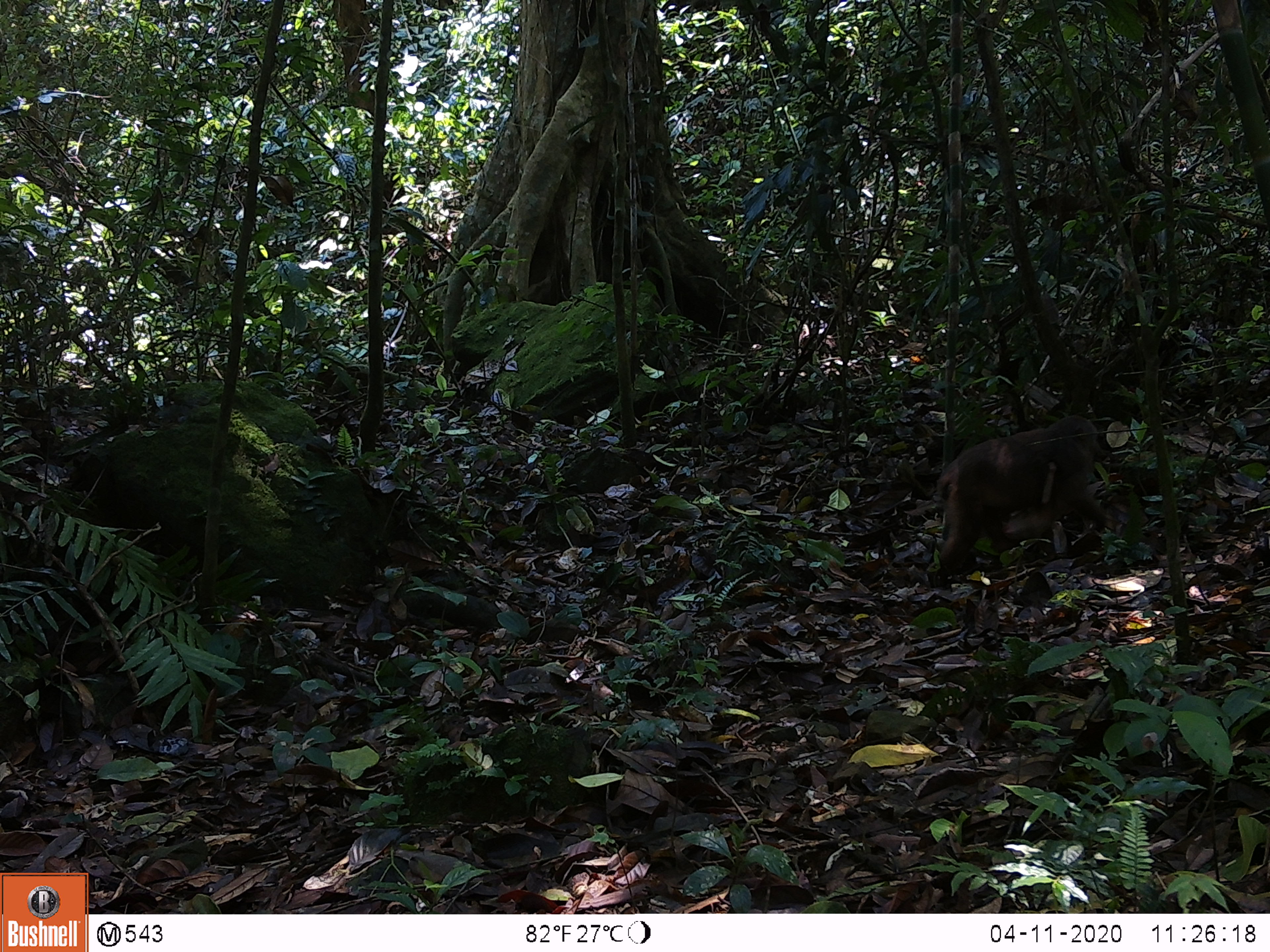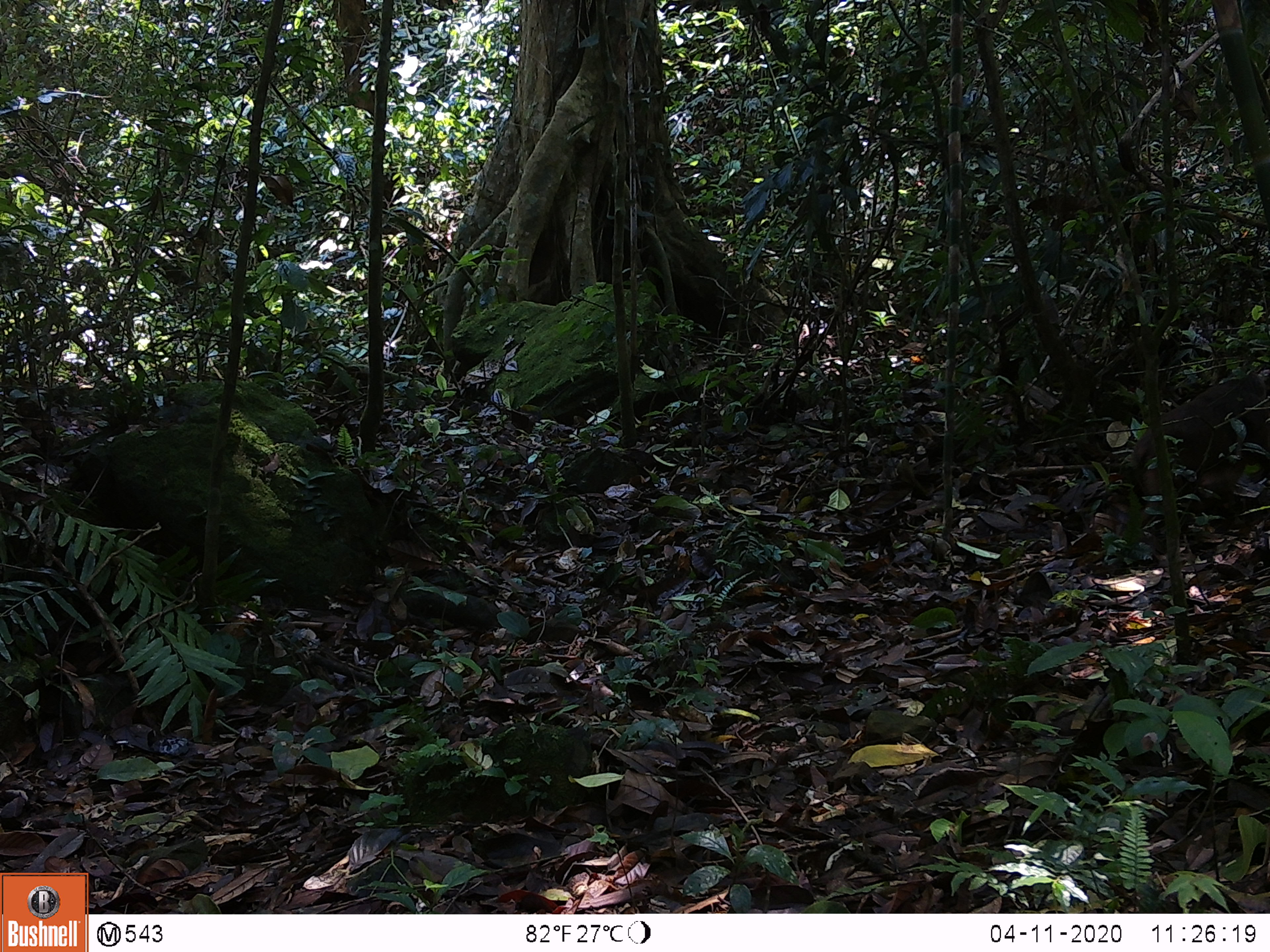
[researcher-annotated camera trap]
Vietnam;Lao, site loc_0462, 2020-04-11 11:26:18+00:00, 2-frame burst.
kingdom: Animalia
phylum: Chordata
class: Mammalia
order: Primates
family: Cercopithecidae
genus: Macaca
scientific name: Macaca arctoides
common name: stump-tailed macaque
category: stump tailed macaque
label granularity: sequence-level